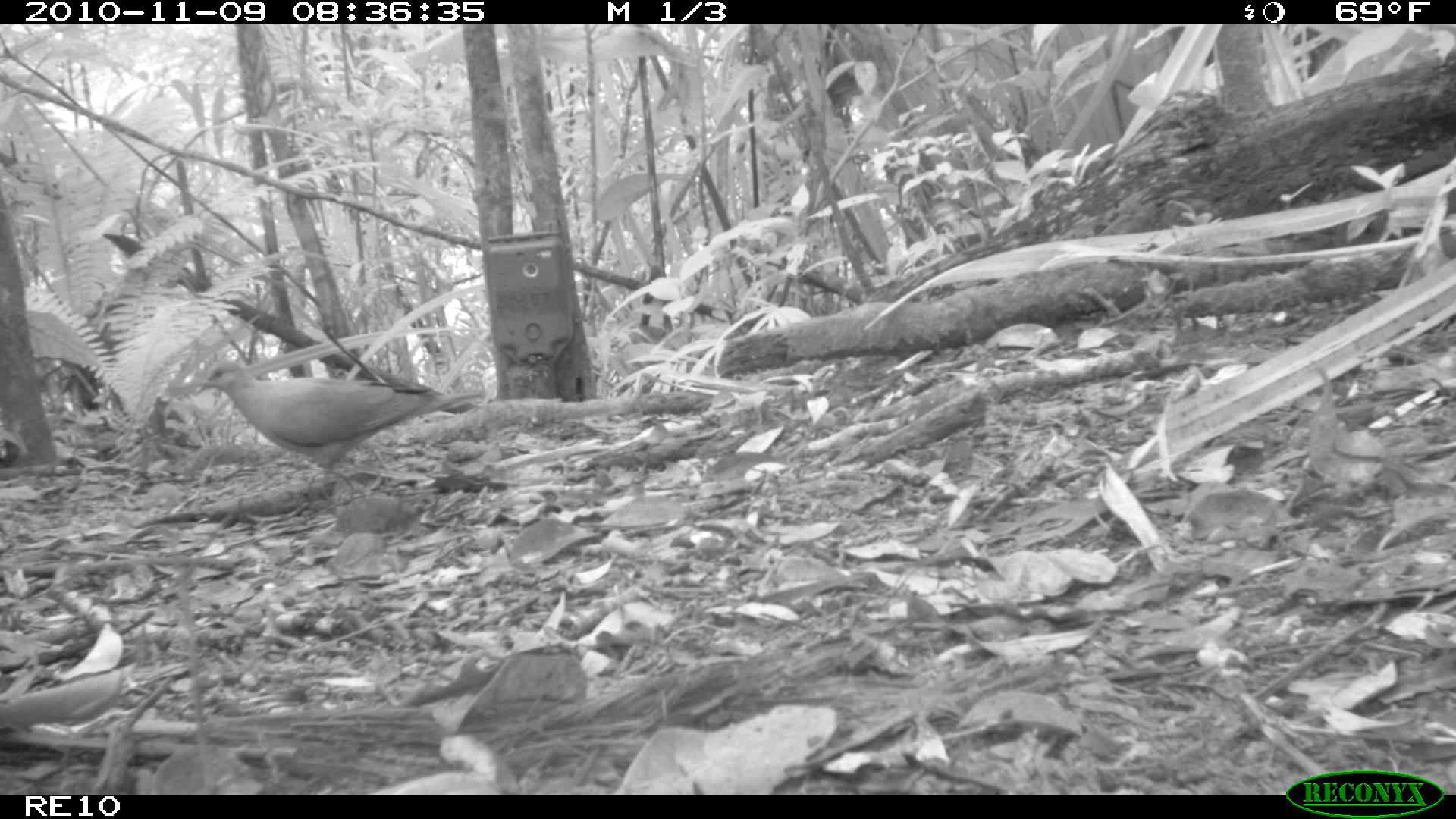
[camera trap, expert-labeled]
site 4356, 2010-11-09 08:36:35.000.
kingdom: Animalia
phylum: Chordata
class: Aves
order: Columbiformes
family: Columbidae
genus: Streptopelia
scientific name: Streptopelia picturata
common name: malagasy turtle dove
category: nesoenas picturata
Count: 1.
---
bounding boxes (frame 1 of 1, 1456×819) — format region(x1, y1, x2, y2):
nesoenas picturata: region(197, 360, 483, 482)